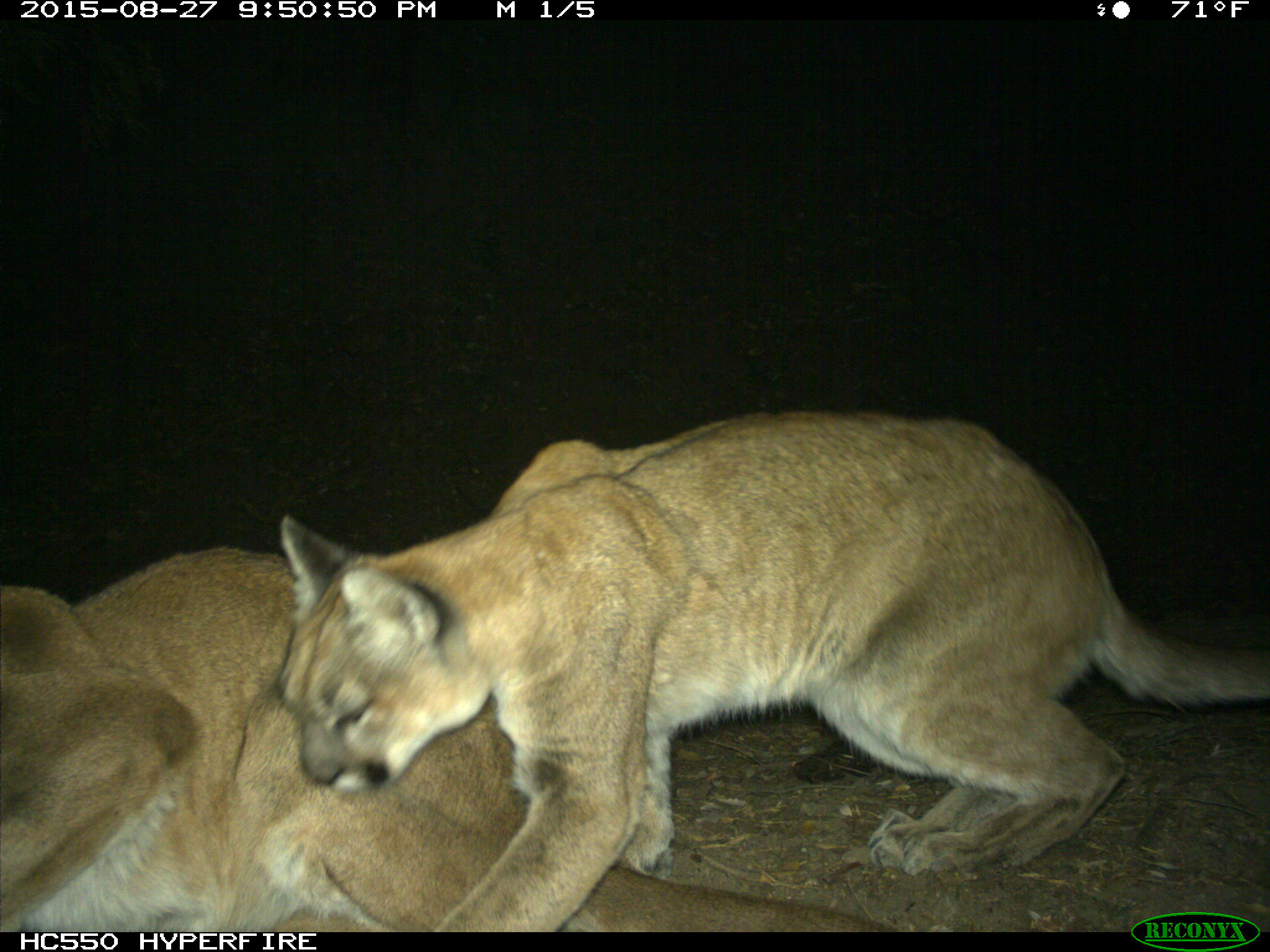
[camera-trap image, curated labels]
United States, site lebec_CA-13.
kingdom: Animalia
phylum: Chordata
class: Mammalia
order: Carnivora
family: Felidae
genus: Puma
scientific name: Puma concolor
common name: mountain lion